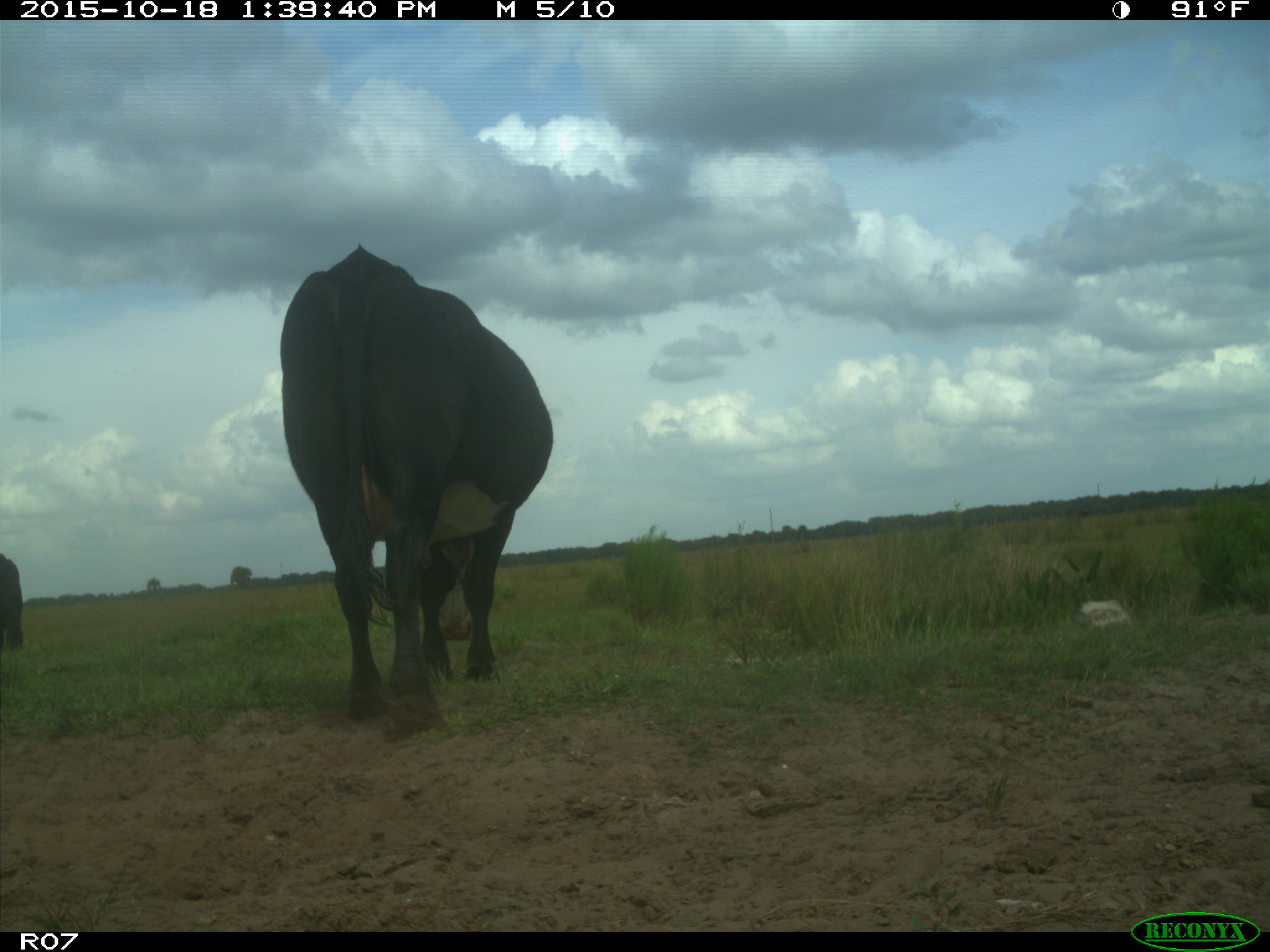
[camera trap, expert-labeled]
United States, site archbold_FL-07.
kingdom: Animalia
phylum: Chordata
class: Mammalia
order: Artiodactyla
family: Bovidae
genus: Bos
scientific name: Bos taurus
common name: domestic cow